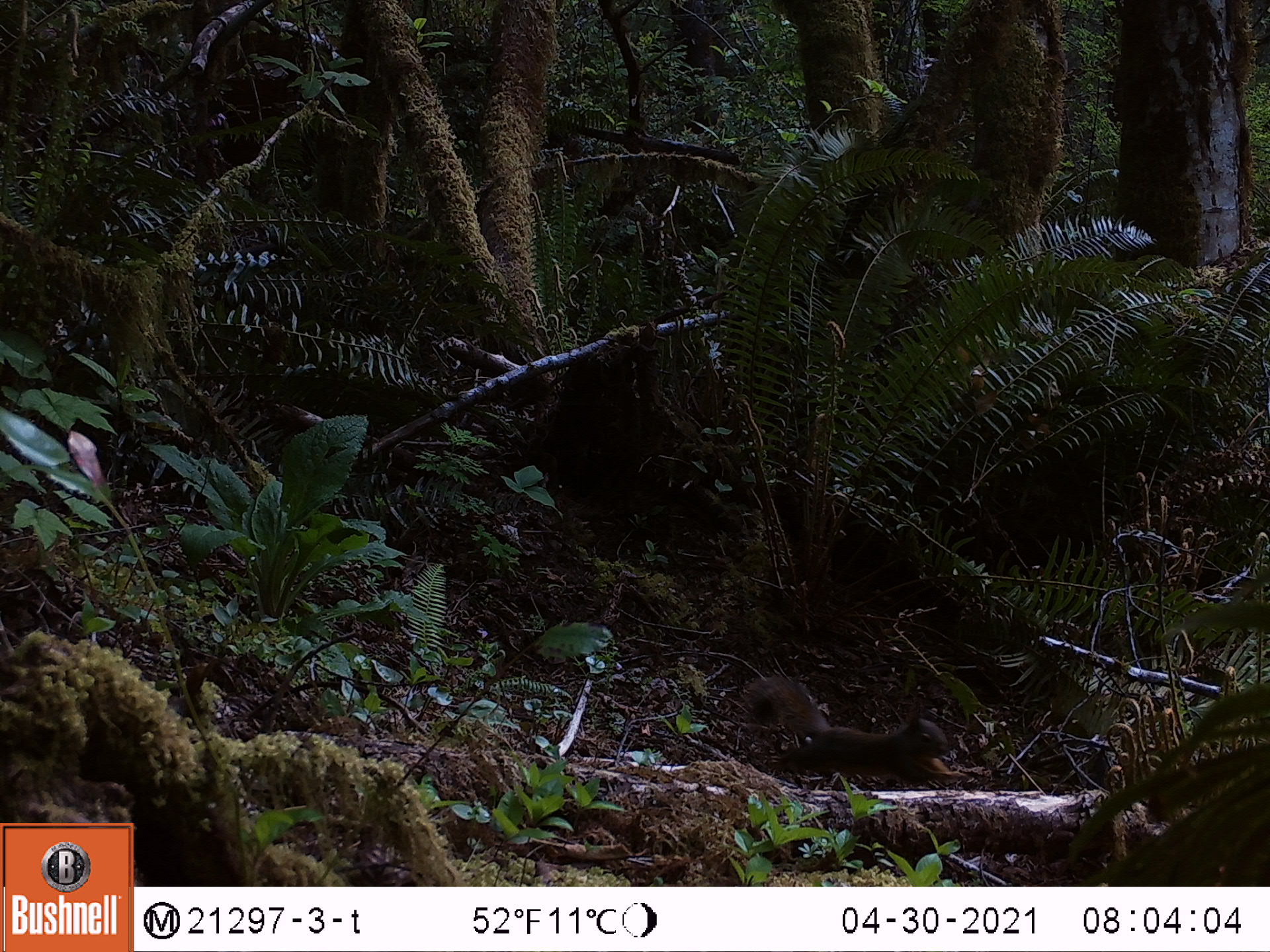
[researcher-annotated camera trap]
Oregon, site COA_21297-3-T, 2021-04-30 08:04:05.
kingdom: Animalia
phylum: Chordata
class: Mammalia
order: Rodentia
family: Sciuridae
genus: Tamiasciurus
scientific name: Tamiasciurus douglasii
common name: douglas squirrel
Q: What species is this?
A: Douglas squirrel (Tamiasciurus douglasii).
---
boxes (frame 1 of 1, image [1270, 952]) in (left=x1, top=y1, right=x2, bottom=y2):
douglas squirrel: (left=742, top=674, right=952, bottom=785)